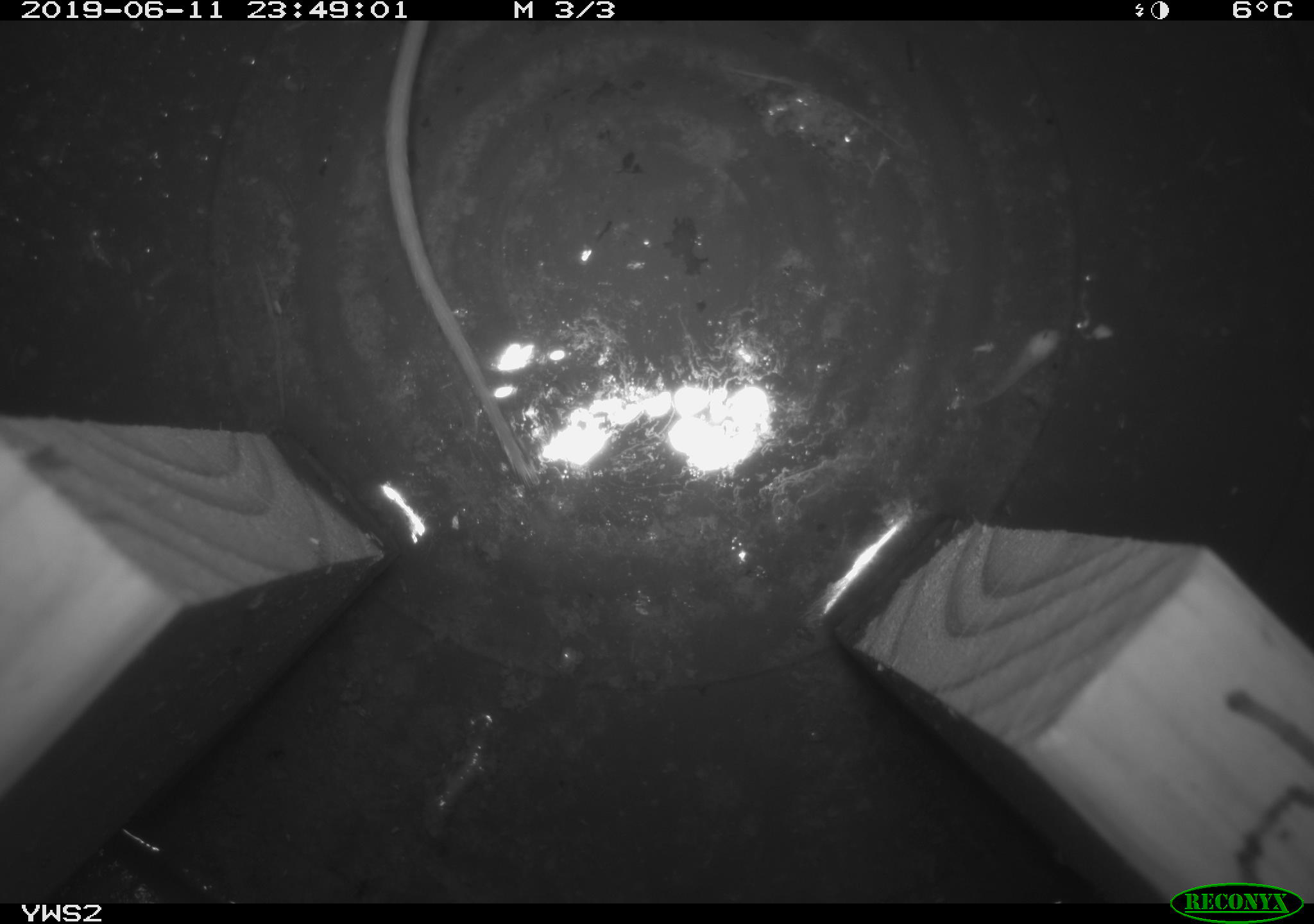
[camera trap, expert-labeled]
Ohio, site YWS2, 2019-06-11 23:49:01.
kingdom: Animalia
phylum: Chordata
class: Mammalia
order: Rodentia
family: Cricetidae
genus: Peromyscus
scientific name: Peromyscus leucopus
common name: white-footed mouse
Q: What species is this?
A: White-footed mouse (Peromyscus leucopus).